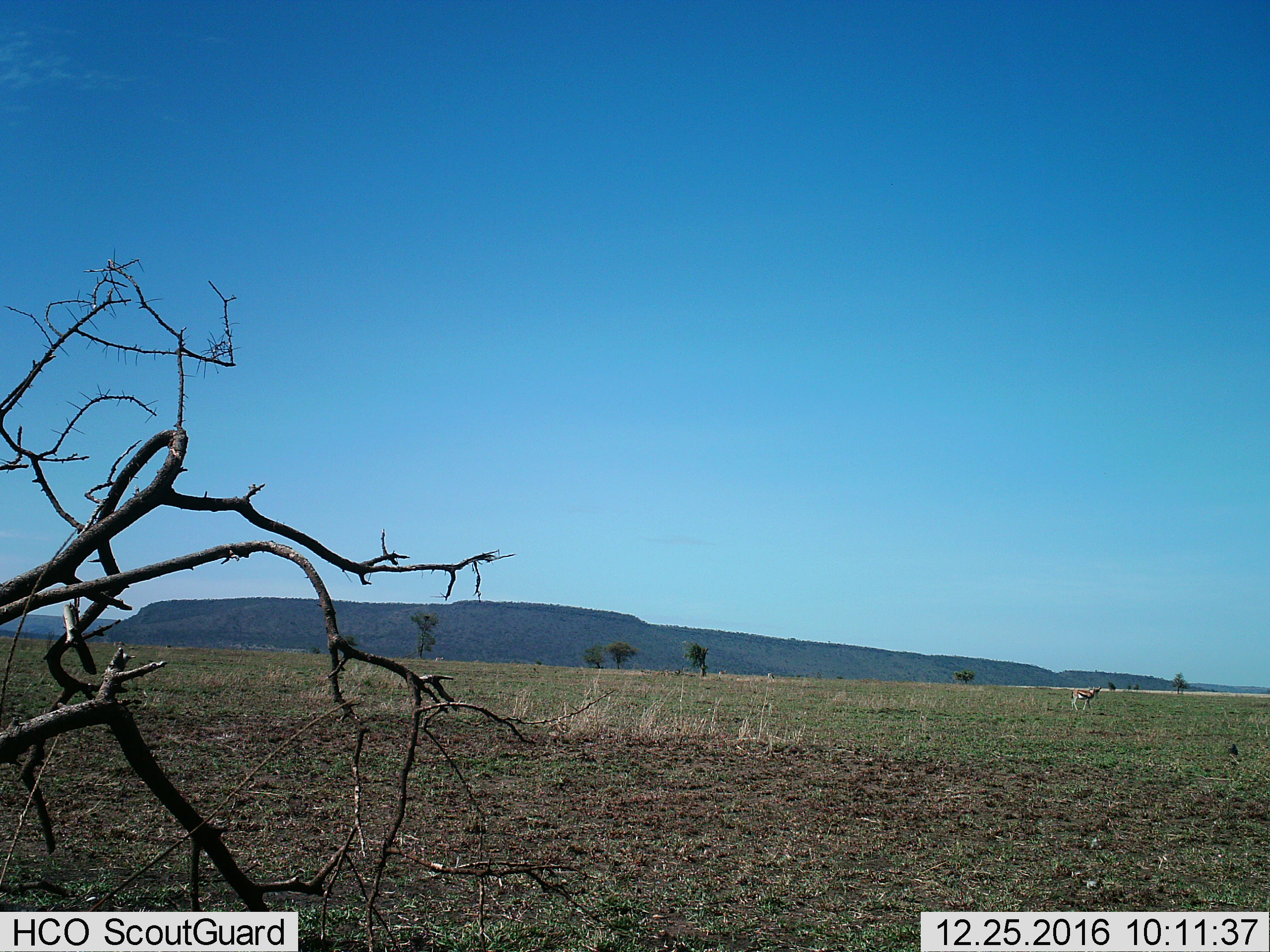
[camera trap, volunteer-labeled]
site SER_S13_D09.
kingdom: Animalia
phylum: Chordata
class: Mammalia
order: Artiodactyla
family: Bovidae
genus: Eudorcas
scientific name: Eudorcas thomsonii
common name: thomson's gazelle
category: gazellethomsons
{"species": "gazellethomsons (thomson's gazelle) (Eudorcas thomsonii)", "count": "1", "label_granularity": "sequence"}